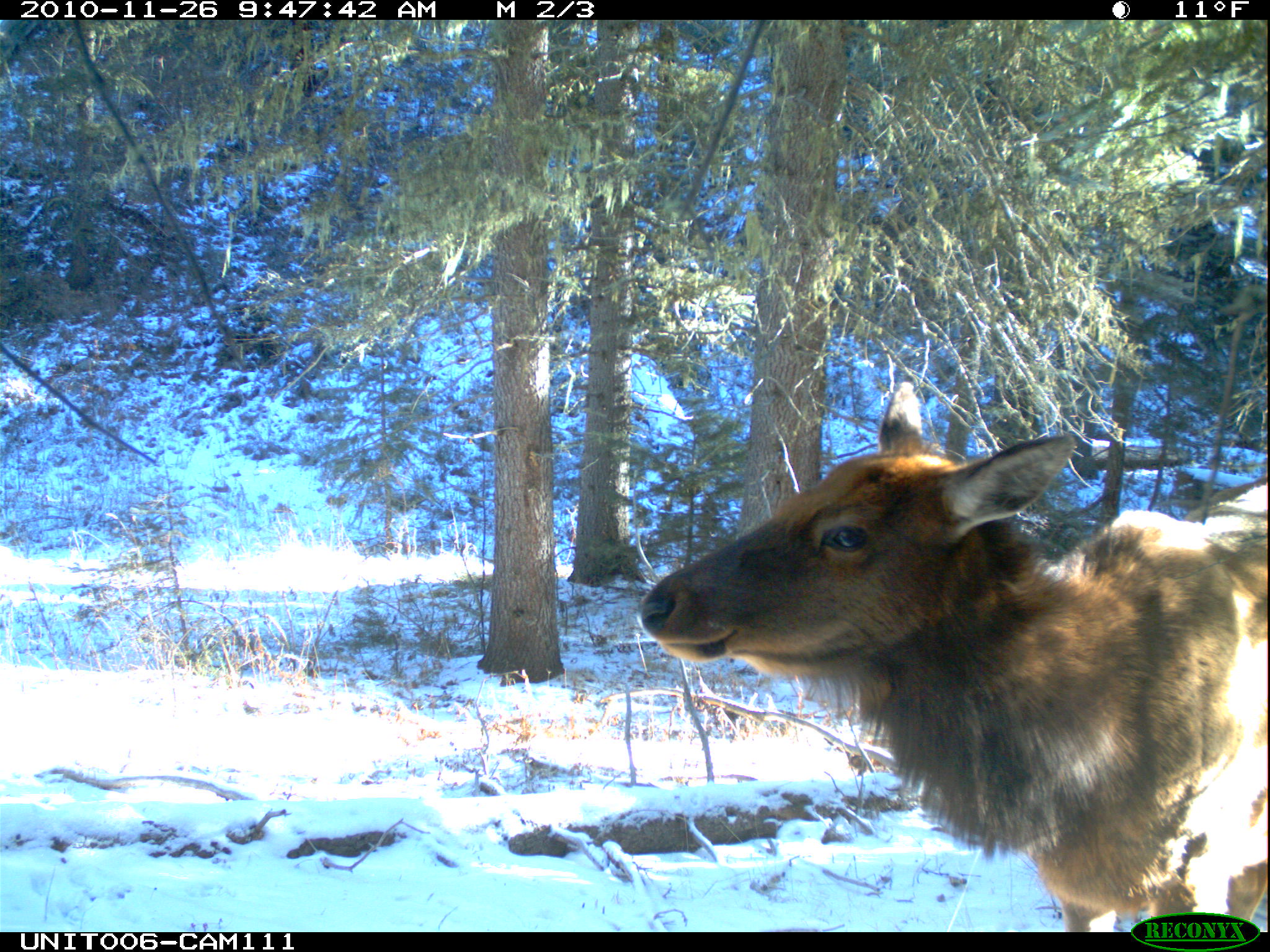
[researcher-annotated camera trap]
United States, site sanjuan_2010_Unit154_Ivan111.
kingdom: Animalia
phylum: Chordata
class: Mammalia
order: Artiodactyla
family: Cervidae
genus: Cervus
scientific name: Cervus elaphus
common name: red deer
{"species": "Cervus elaphus (red deer)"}